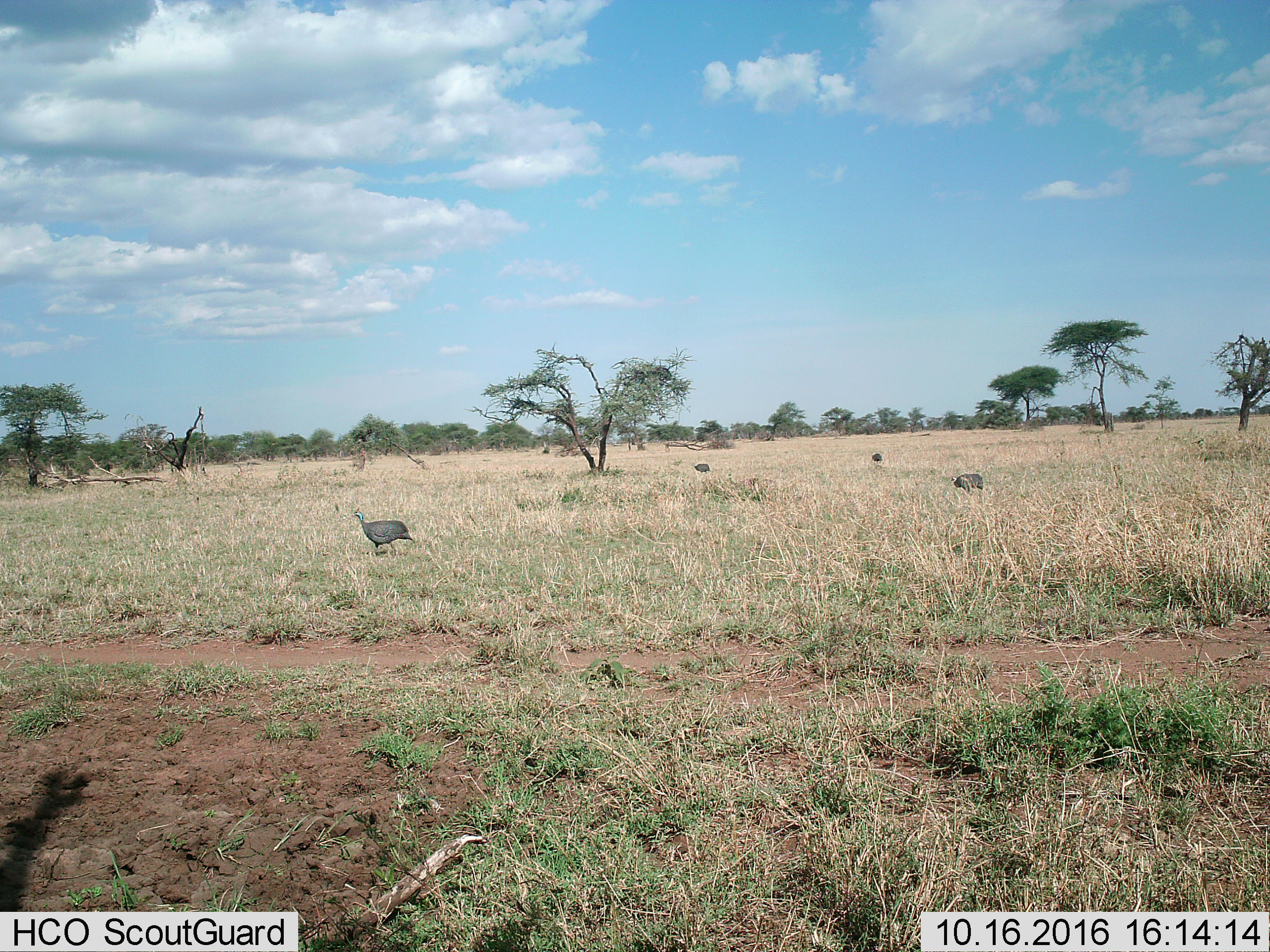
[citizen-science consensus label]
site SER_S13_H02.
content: unidentified animal